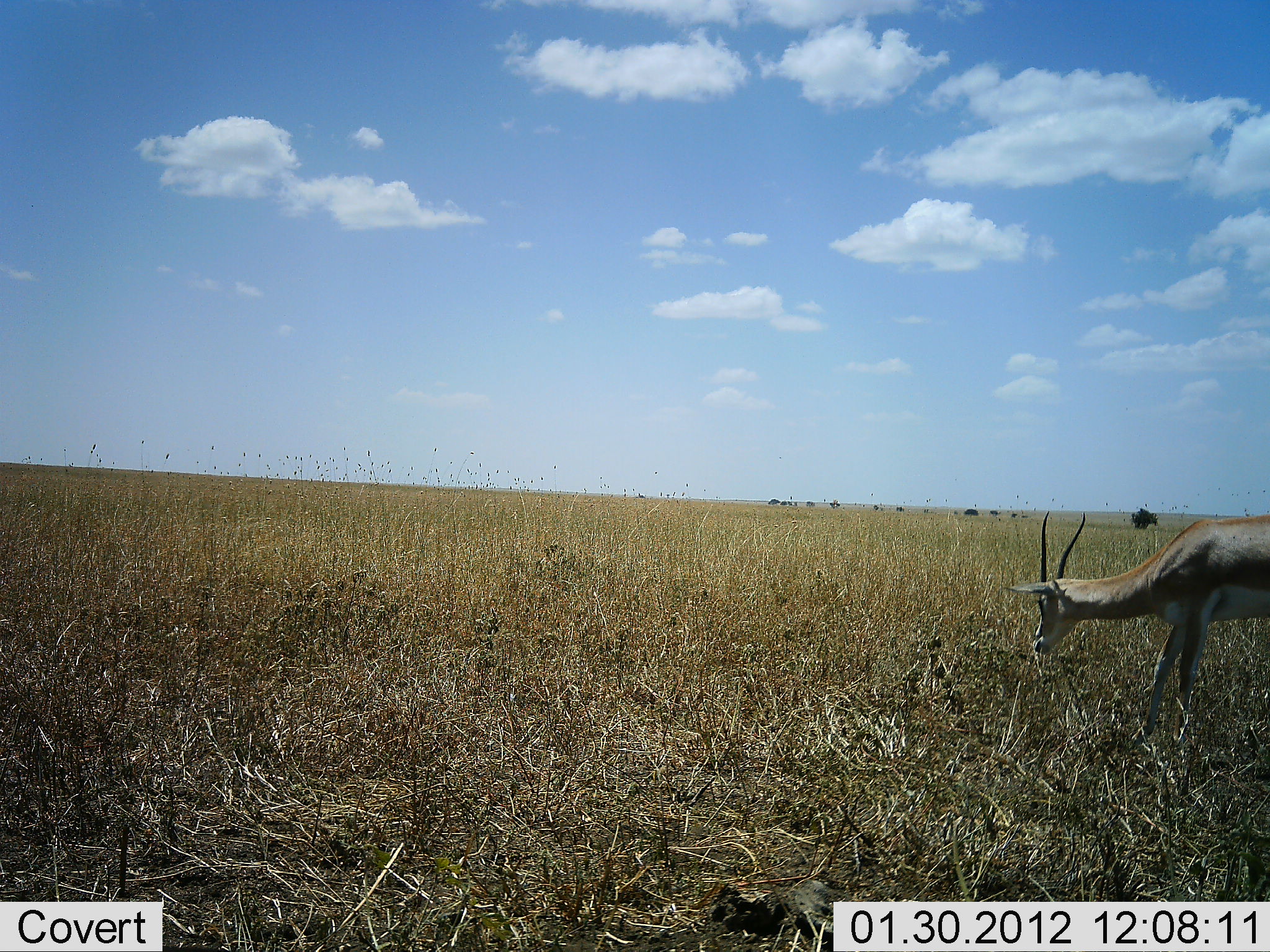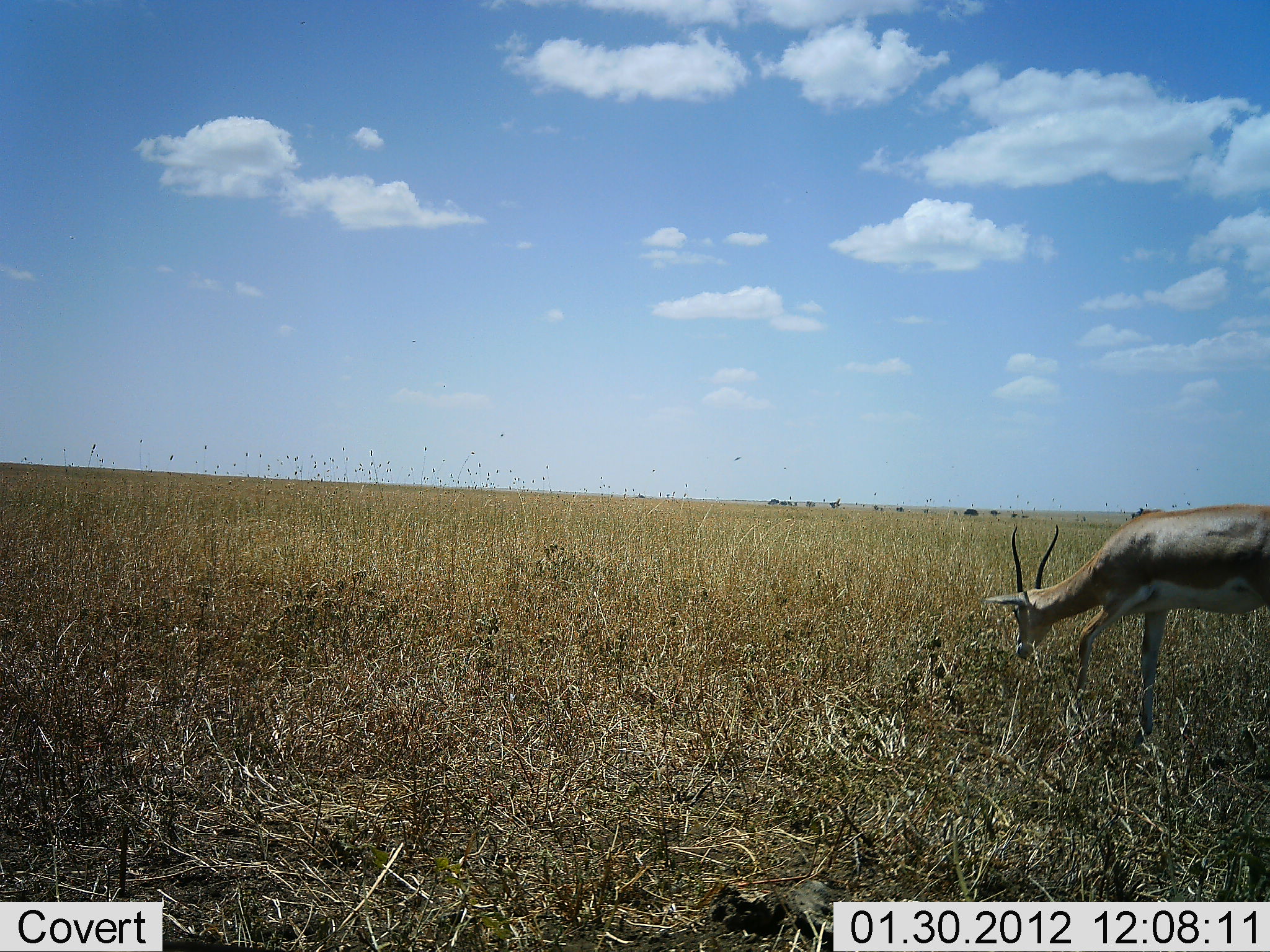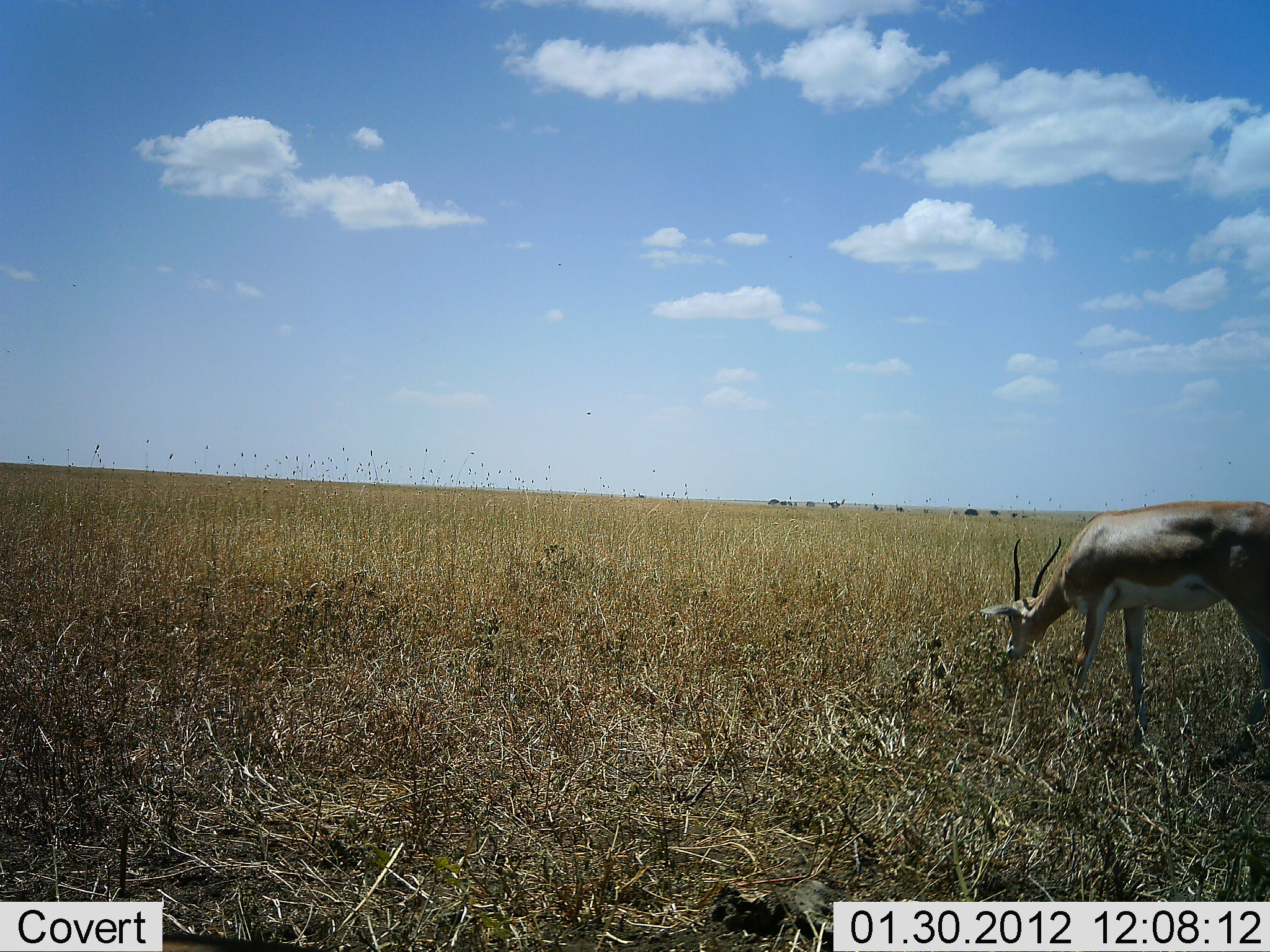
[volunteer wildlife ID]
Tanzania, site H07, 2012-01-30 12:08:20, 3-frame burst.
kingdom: Animalia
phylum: Chordata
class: Mammalia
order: Artiodactyla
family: Bovidae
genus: Nanger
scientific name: Nanger granti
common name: grant's gazelle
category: gazellegrants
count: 1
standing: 6%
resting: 0%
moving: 17%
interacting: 0%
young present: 0%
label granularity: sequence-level